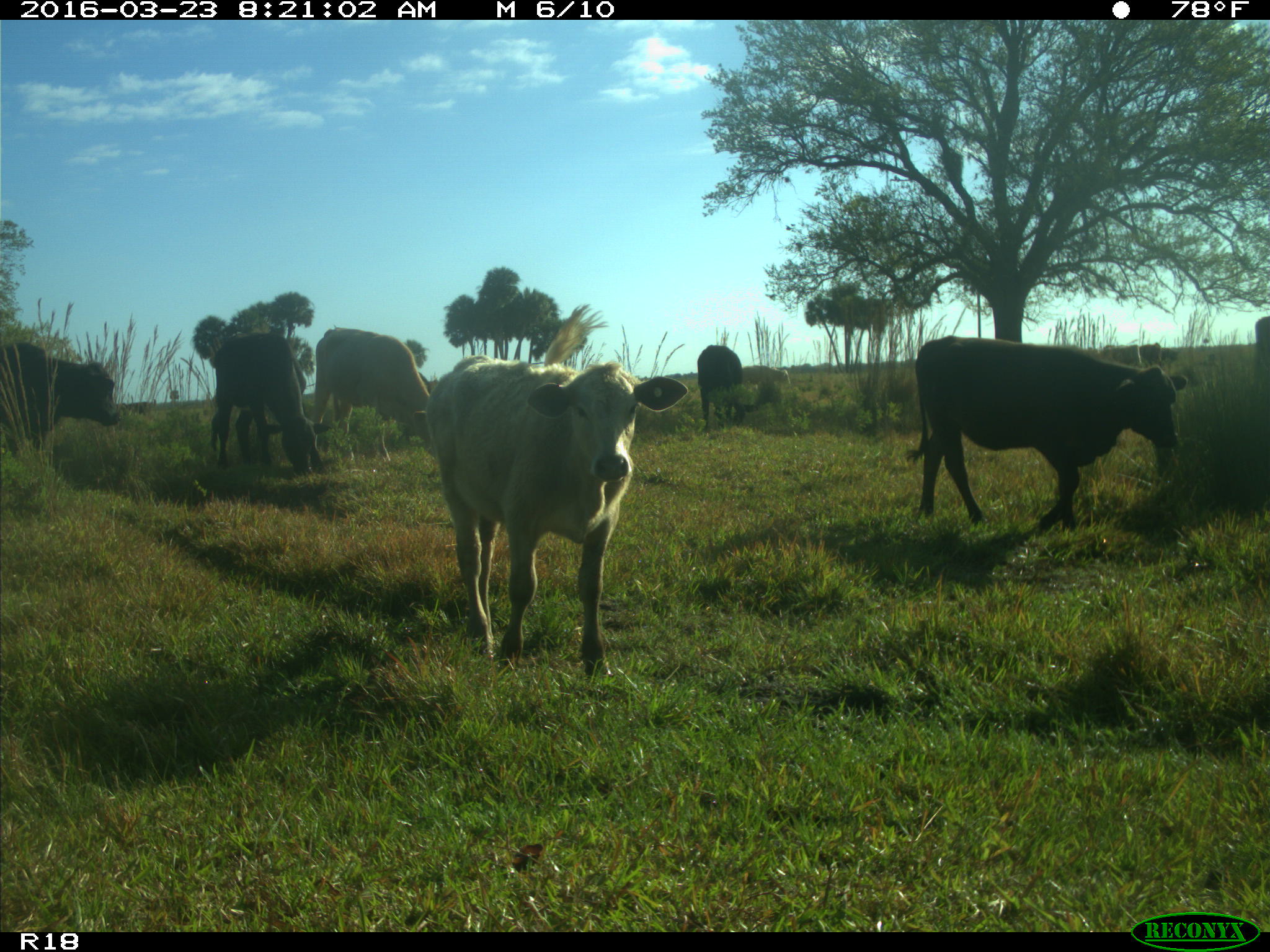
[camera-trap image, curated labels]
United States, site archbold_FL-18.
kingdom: Animalia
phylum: Chordata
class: Mammalia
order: Artiodactyla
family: Bovidae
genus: Bos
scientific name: Bos taurus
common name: domestic cow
Bos taurus (domestic cow).